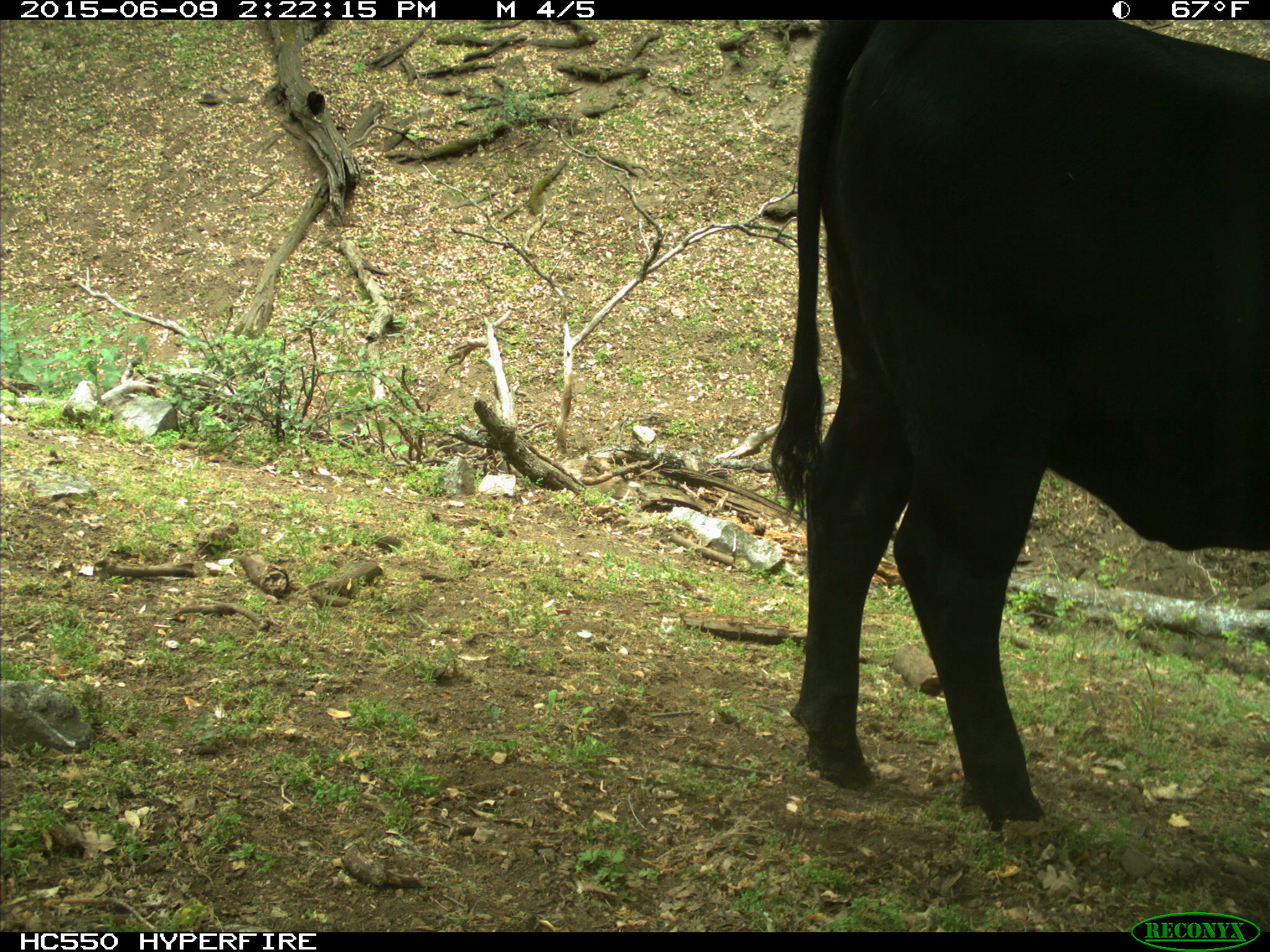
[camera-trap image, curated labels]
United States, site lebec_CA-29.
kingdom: Animalia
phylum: Chordata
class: Mammalia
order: Artiodactyla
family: Bovidae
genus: Bos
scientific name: Bos taurus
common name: domestic cow